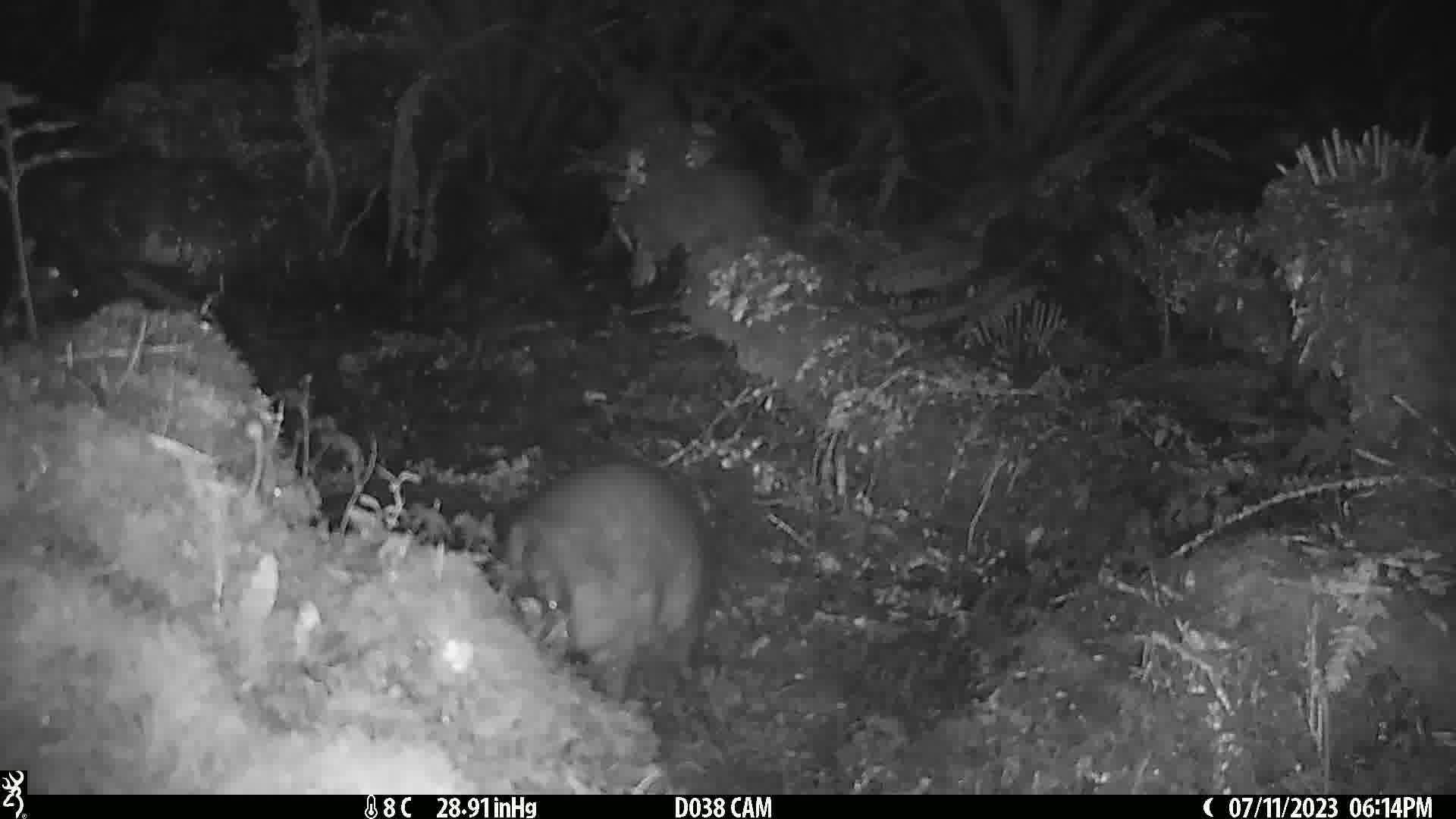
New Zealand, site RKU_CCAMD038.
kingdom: Animalia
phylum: Chordata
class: Mammalia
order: Diprotodontia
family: Phalangeridae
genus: Trichosurus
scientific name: Trichosurus vulpecula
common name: common brushtail possum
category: possum